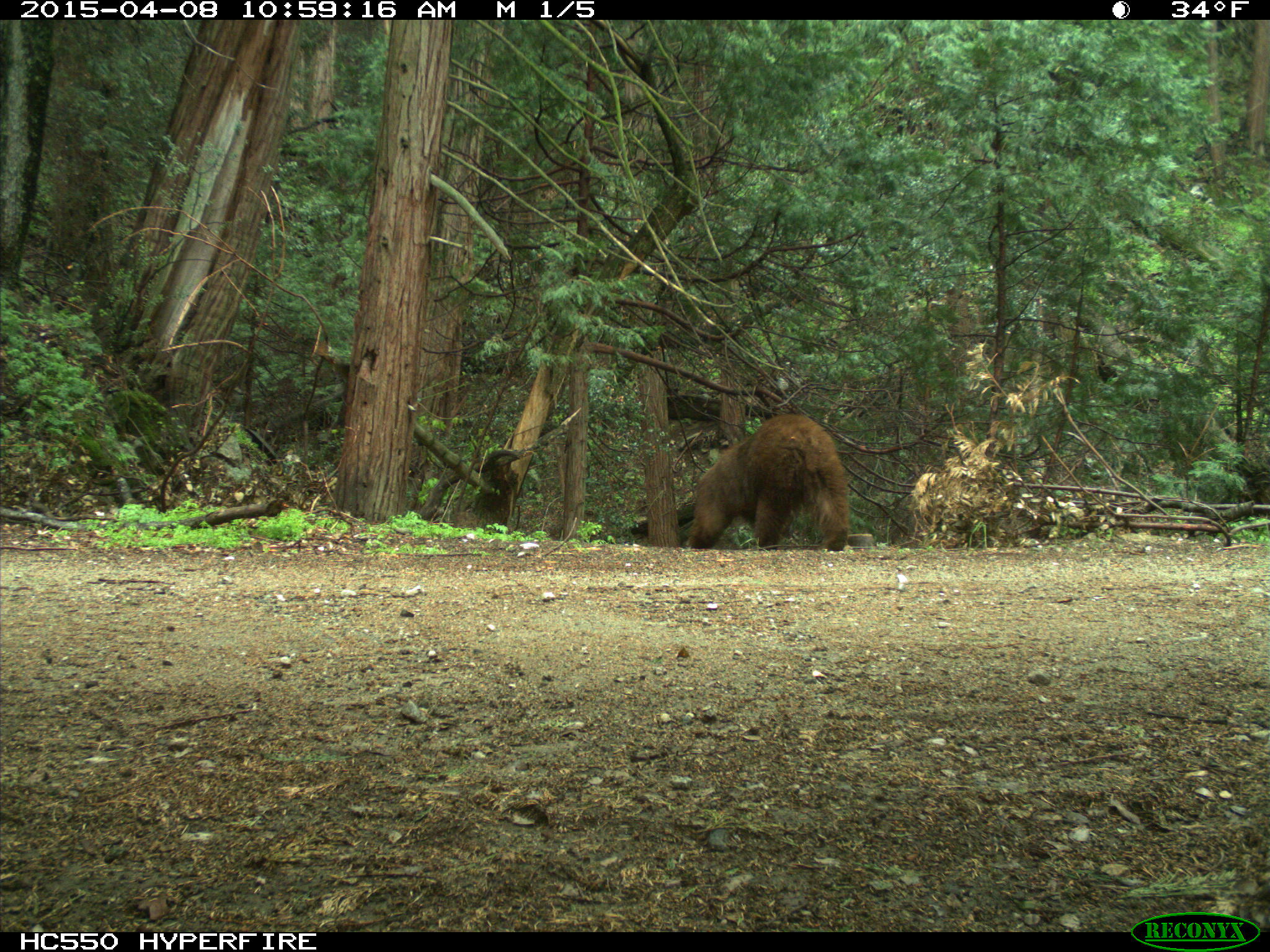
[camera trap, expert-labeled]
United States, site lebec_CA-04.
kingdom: Animalia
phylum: Chordata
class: Mammalia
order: Carnivora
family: Ursidae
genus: Ursus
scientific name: Ursus americanus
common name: american black bear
Ursus americanus (american black bear).